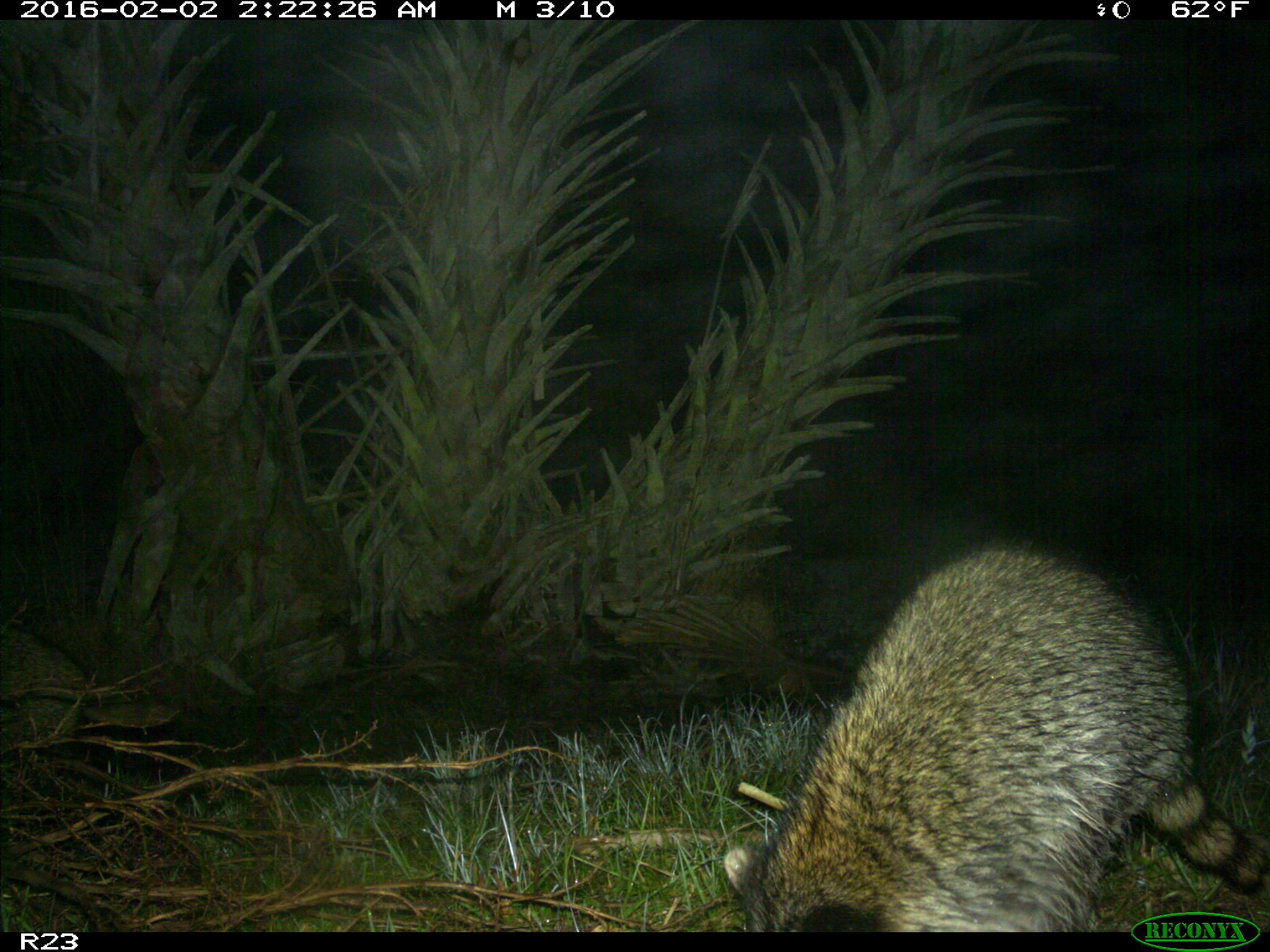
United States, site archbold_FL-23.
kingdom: Animalia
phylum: Chordata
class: Mammalia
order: Carnivora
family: Procyonidae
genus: Procyon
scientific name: Procyon lotor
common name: common raccoon